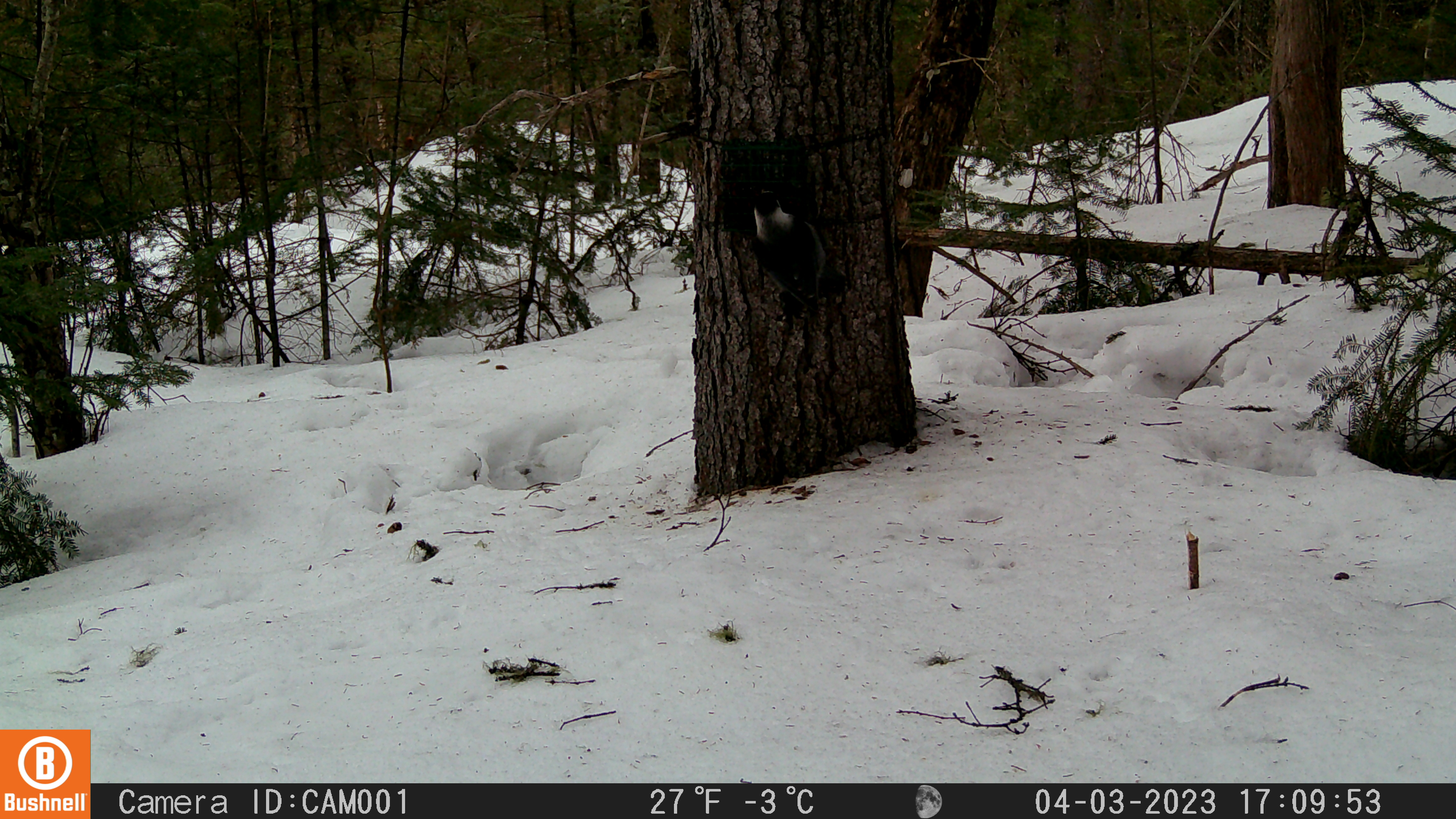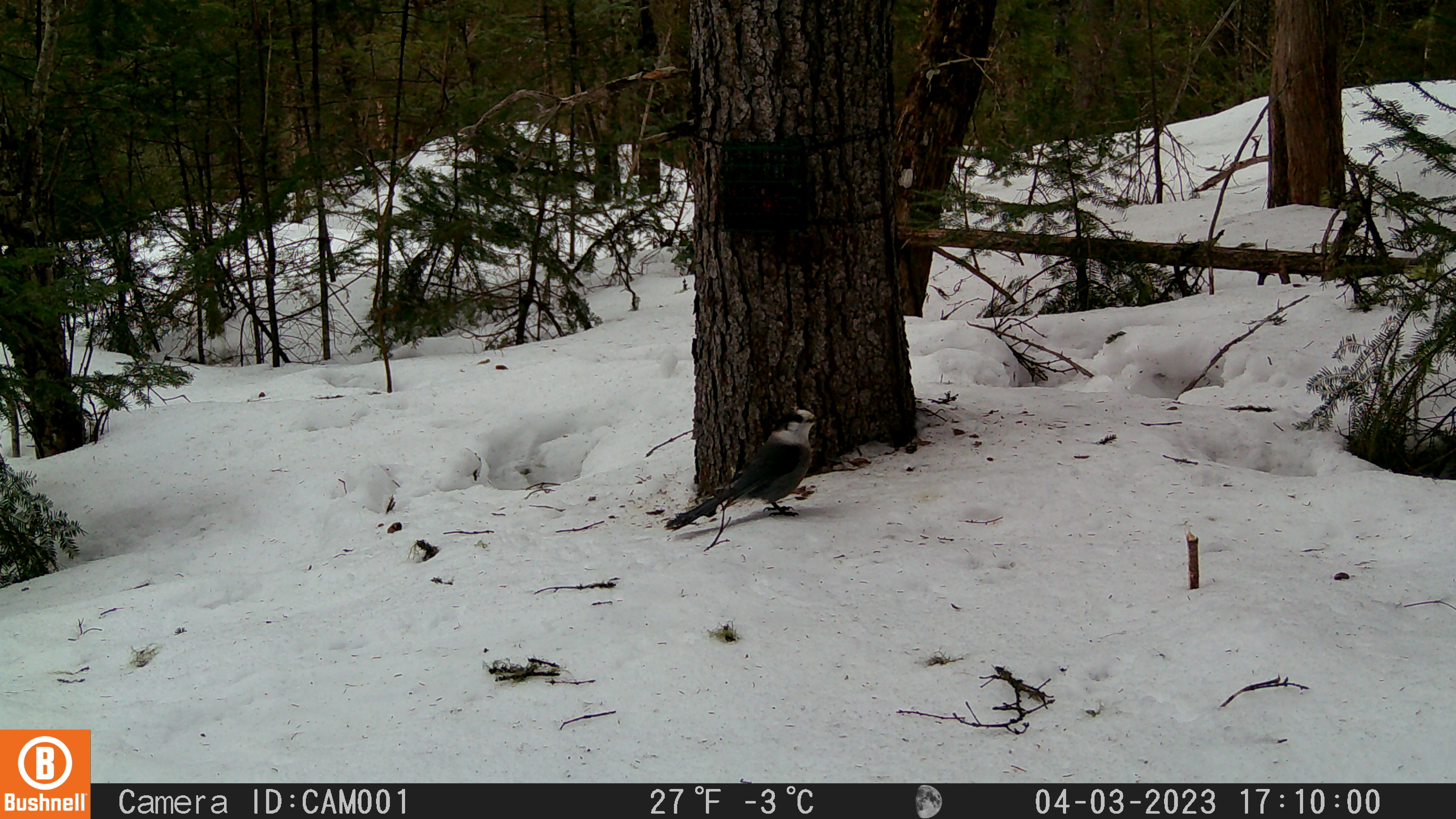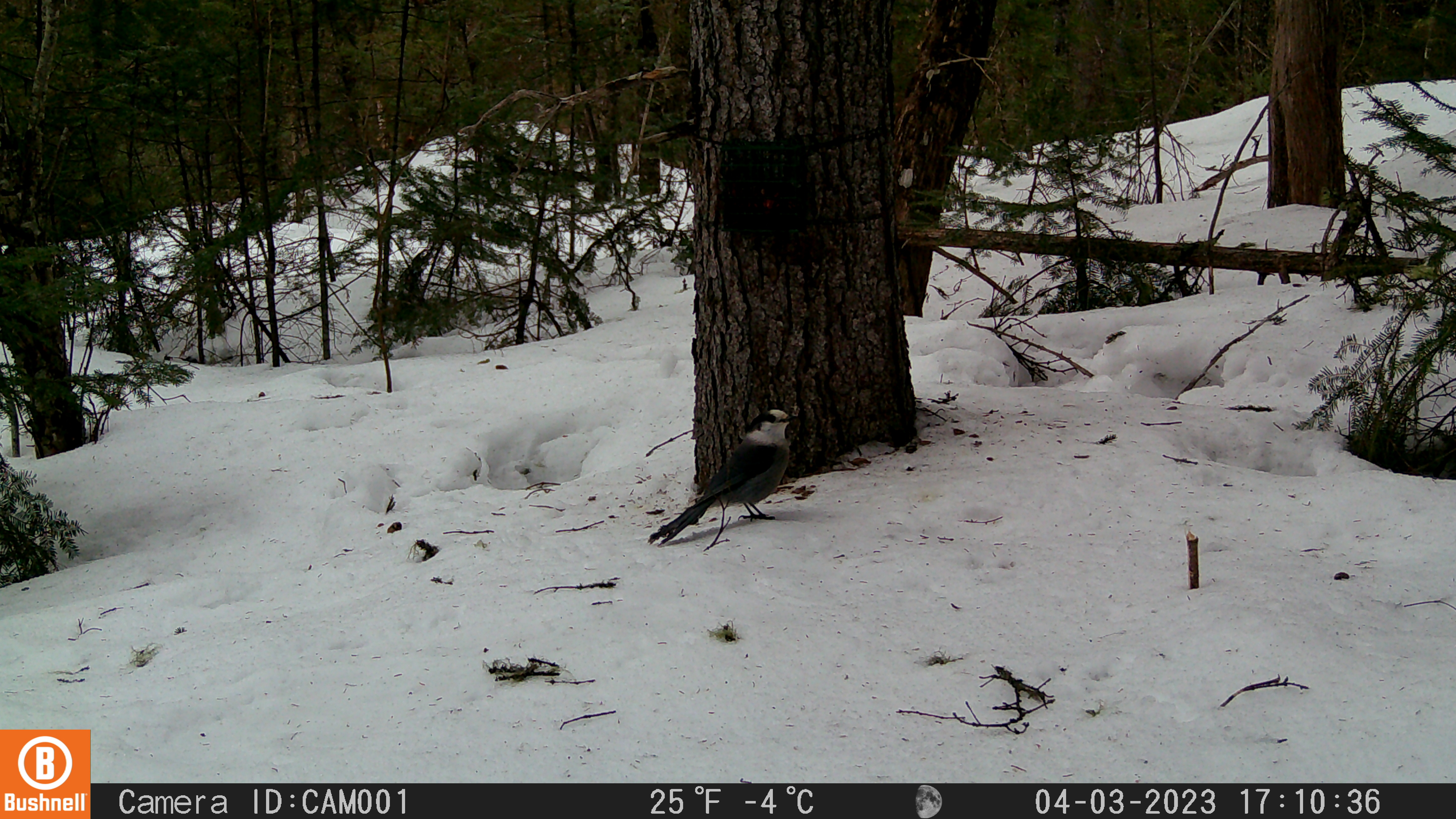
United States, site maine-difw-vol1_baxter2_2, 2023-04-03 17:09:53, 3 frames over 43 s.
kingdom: Animalia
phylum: Chordata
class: Aves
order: Passeriformes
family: Corvidae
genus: Perisoreus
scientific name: Perisoreus canadensis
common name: canada jay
Canada jay (Perisoreus canadensis).